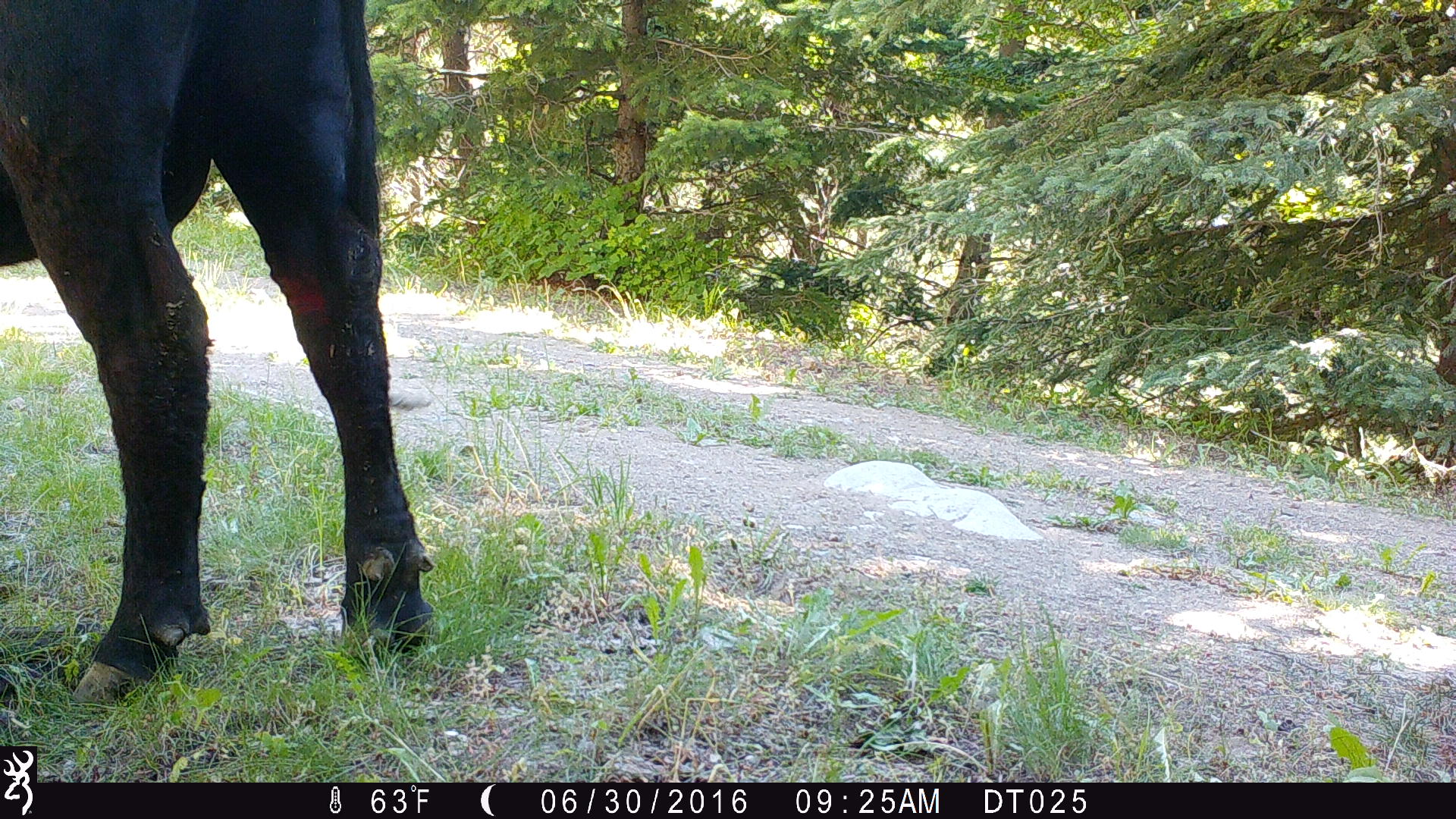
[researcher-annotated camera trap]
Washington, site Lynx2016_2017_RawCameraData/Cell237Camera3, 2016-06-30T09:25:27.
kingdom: Animalia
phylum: Chordata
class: Mammalia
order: Artiodactyla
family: Bovidae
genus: Bos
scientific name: Bos taurus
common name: domestic cattle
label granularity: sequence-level